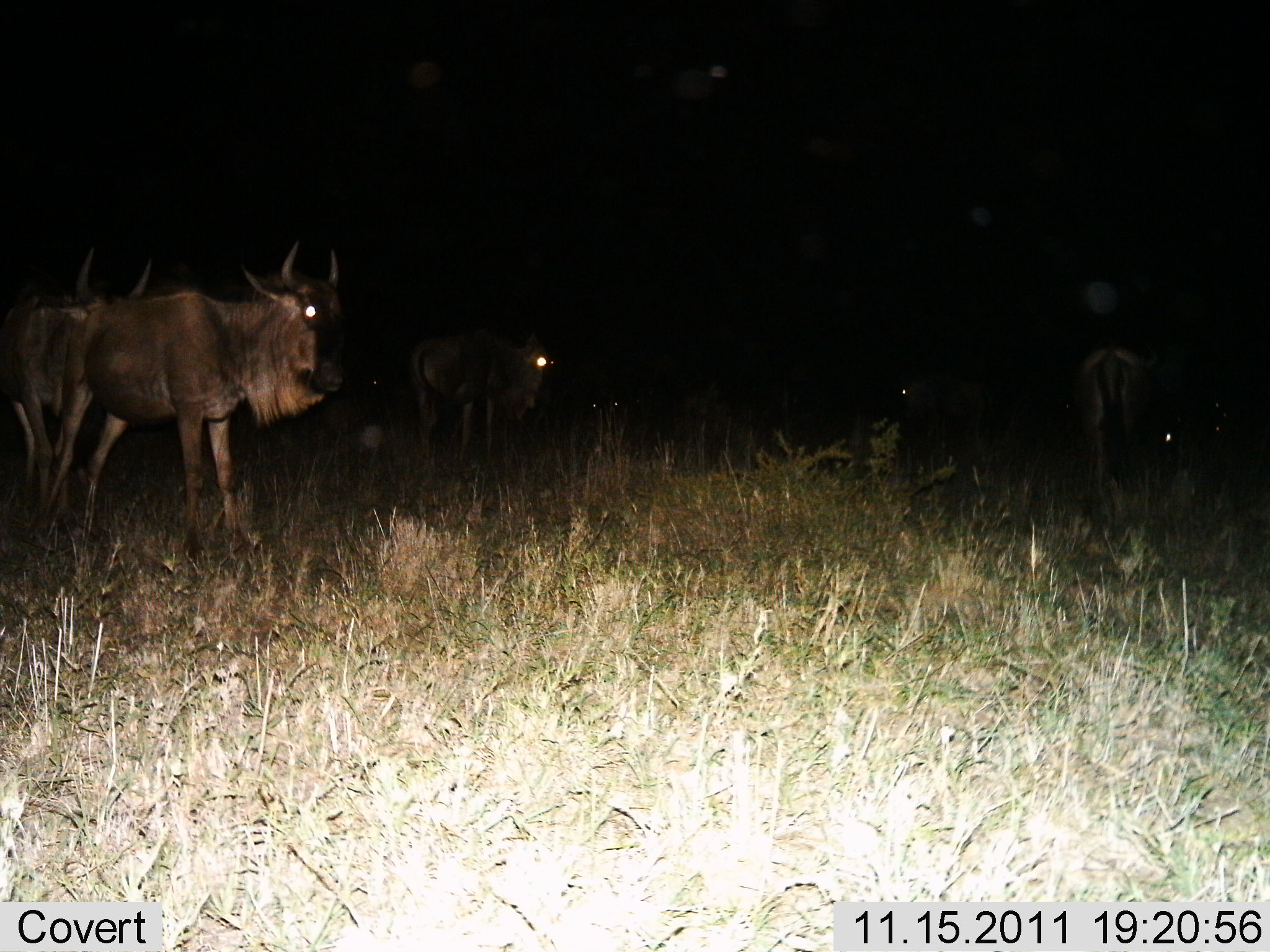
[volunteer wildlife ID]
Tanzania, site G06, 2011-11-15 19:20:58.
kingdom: Animalia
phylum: Chordata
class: Mammalia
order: Artiodactyla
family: Bovidae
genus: Connochaetes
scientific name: Connochaetes taurinus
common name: blue wildebeest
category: wildebeest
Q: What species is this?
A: Wildebeest (blue wildebeest) (Connochaetes taurinus).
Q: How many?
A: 5.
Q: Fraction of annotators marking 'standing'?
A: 92%.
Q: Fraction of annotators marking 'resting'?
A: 15%.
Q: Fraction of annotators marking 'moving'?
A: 8%.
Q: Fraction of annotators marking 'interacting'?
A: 0%.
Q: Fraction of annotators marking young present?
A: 0%.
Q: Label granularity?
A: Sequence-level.